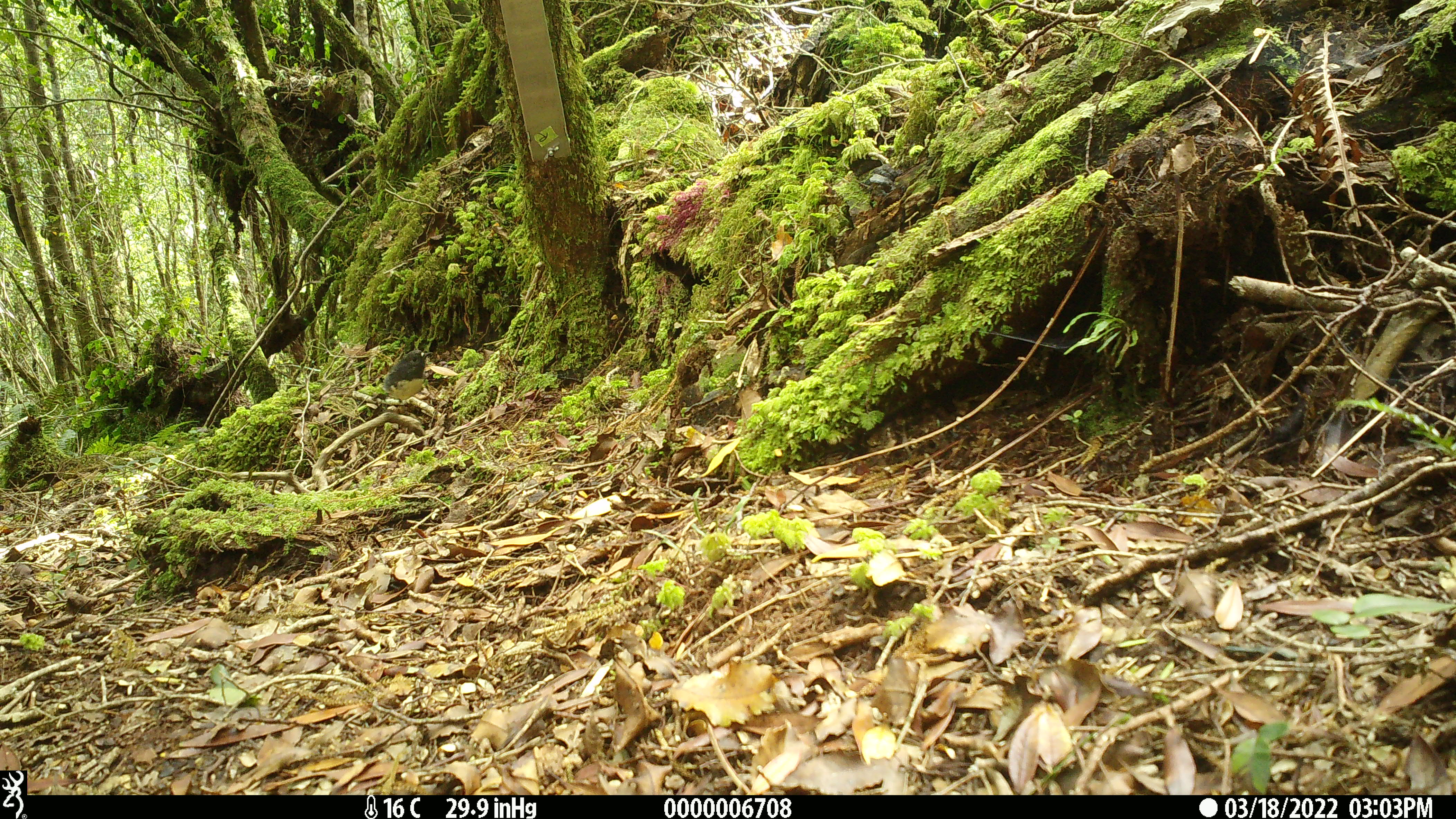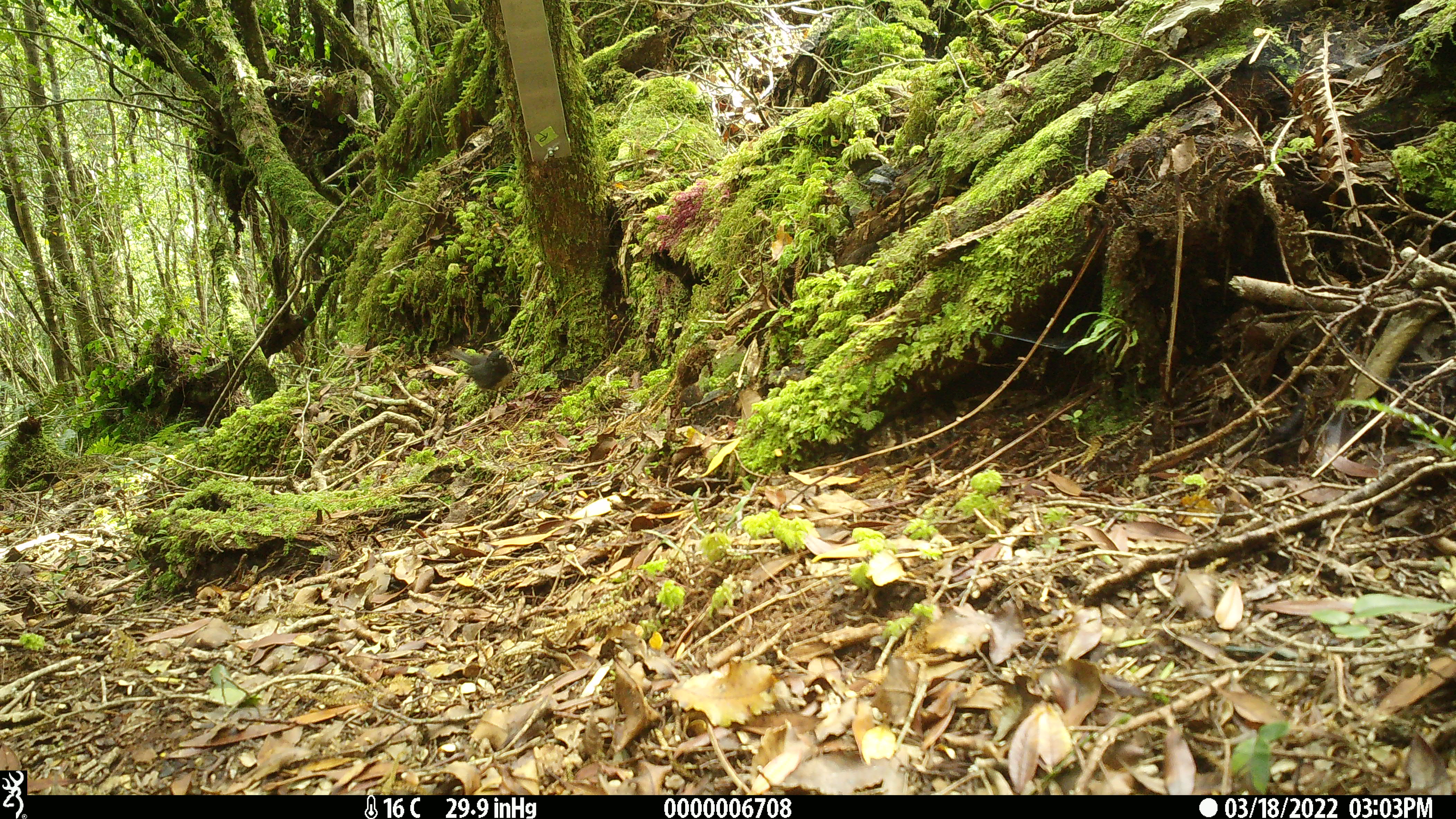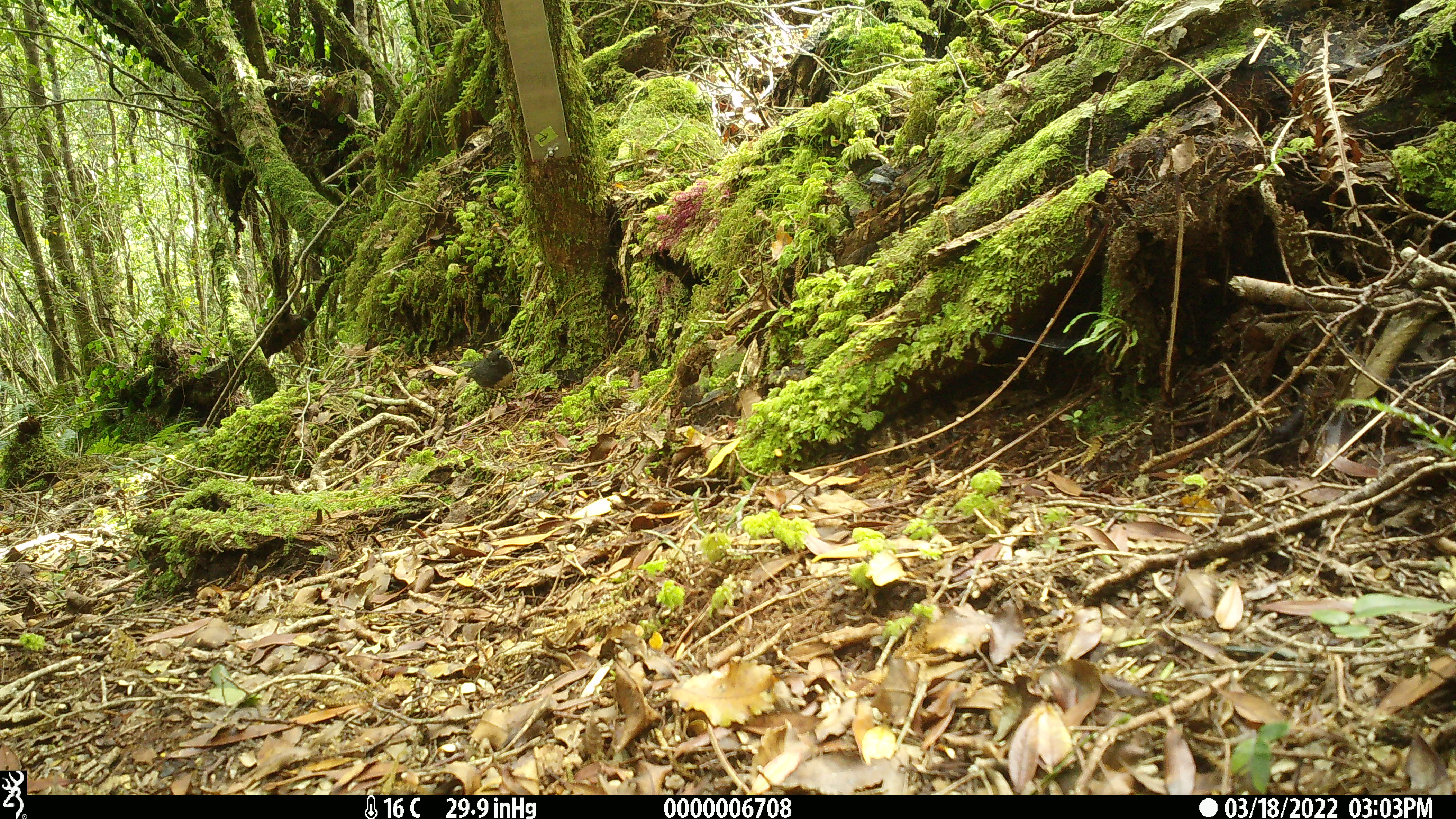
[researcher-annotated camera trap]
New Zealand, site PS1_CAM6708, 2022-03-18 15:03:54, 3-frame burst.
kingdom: Animalia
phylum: Chordata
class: Aves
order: Passeriformes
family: Petroicidae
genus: Petroica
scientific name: Petroica australis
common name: new zealand robin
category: robin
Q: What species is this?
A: Robin (new zealand robin) (Petroica australis).